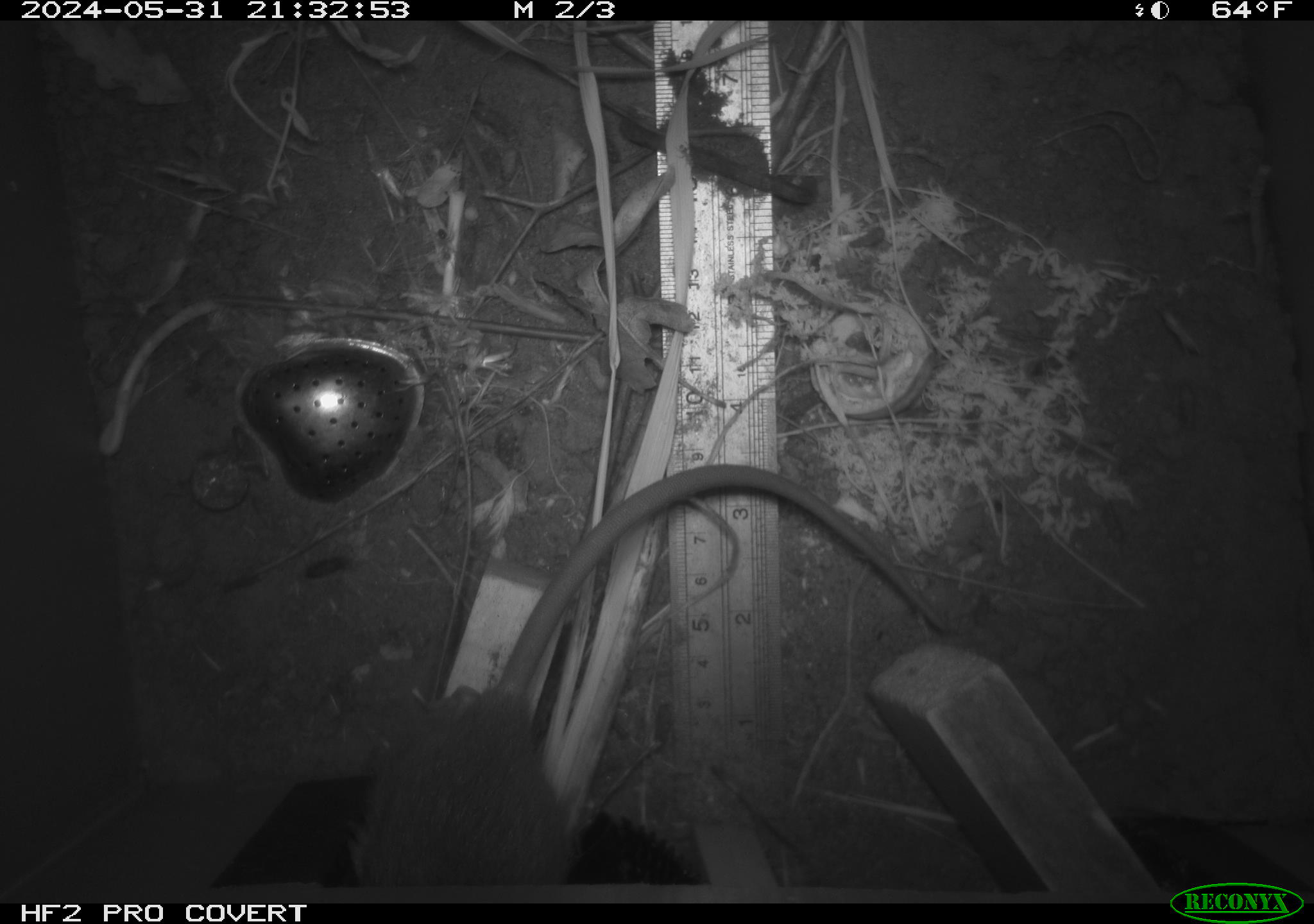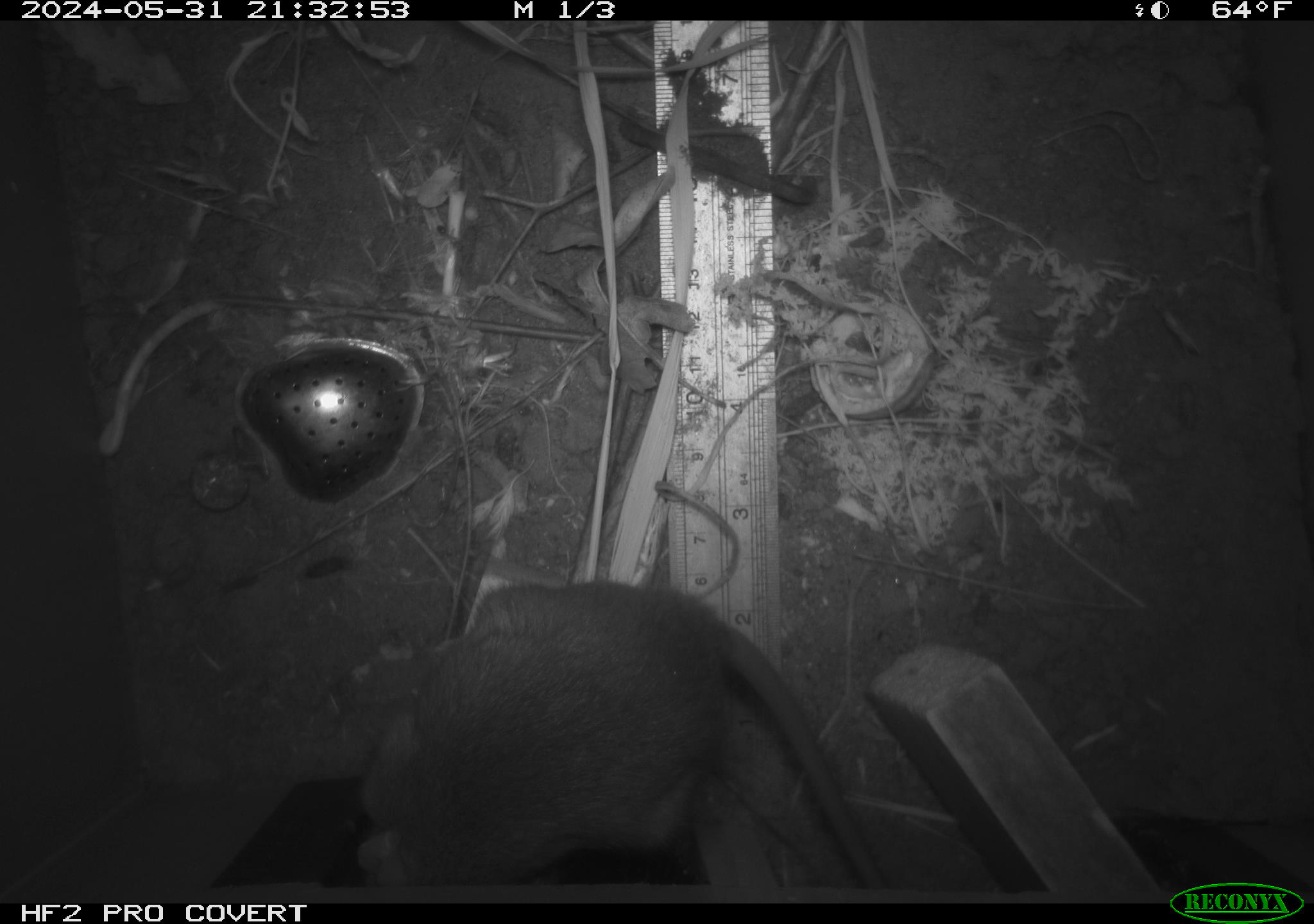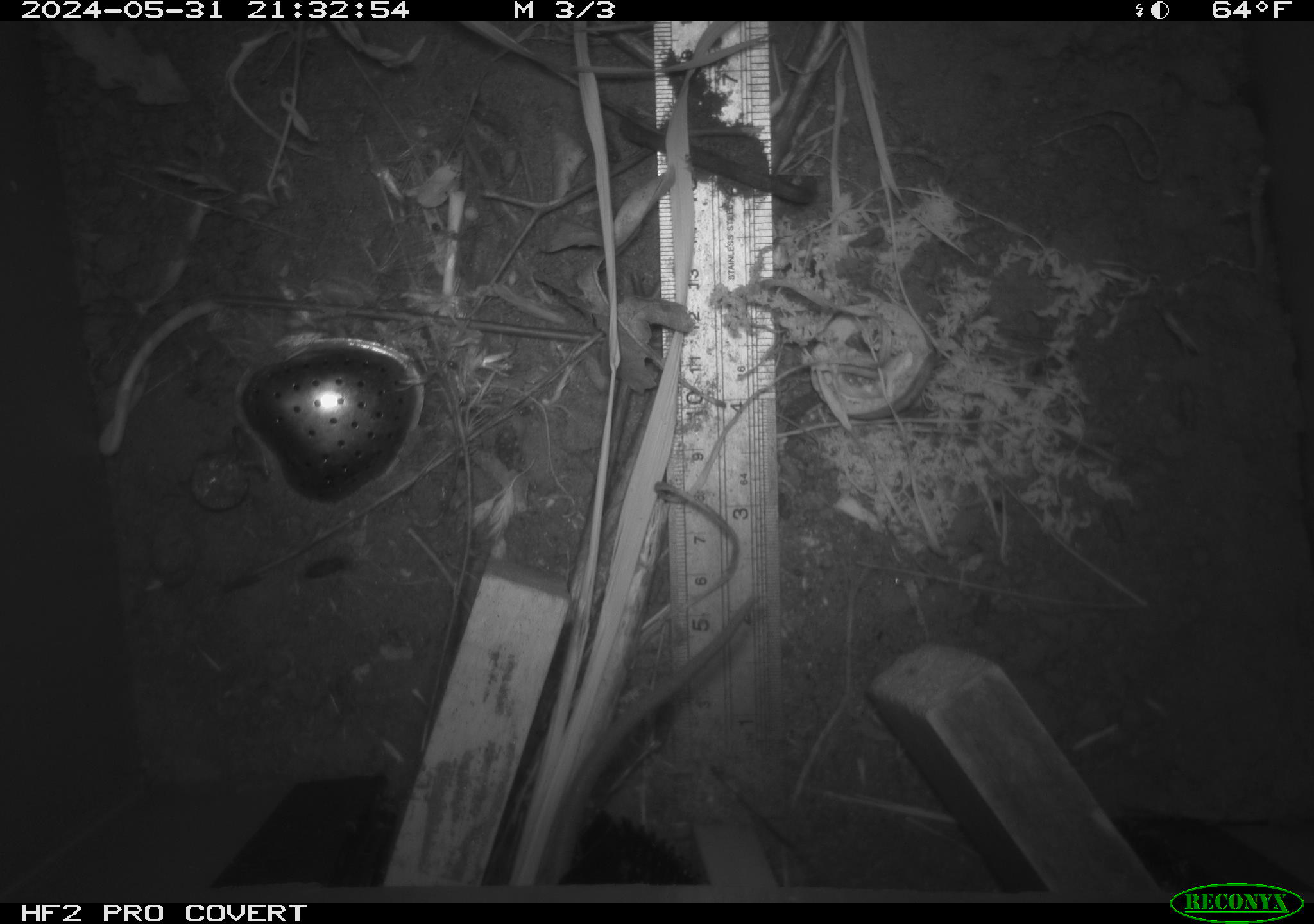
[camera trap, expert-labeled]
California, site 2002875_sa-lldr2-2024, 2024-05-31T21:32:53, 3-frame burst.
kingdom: Animalia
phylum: Chordata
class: Mammalia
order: Rodentia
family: Muridae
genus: Rattus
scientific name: Rattus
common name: rat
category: rattus species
Rattus species (rat) (Rattus).